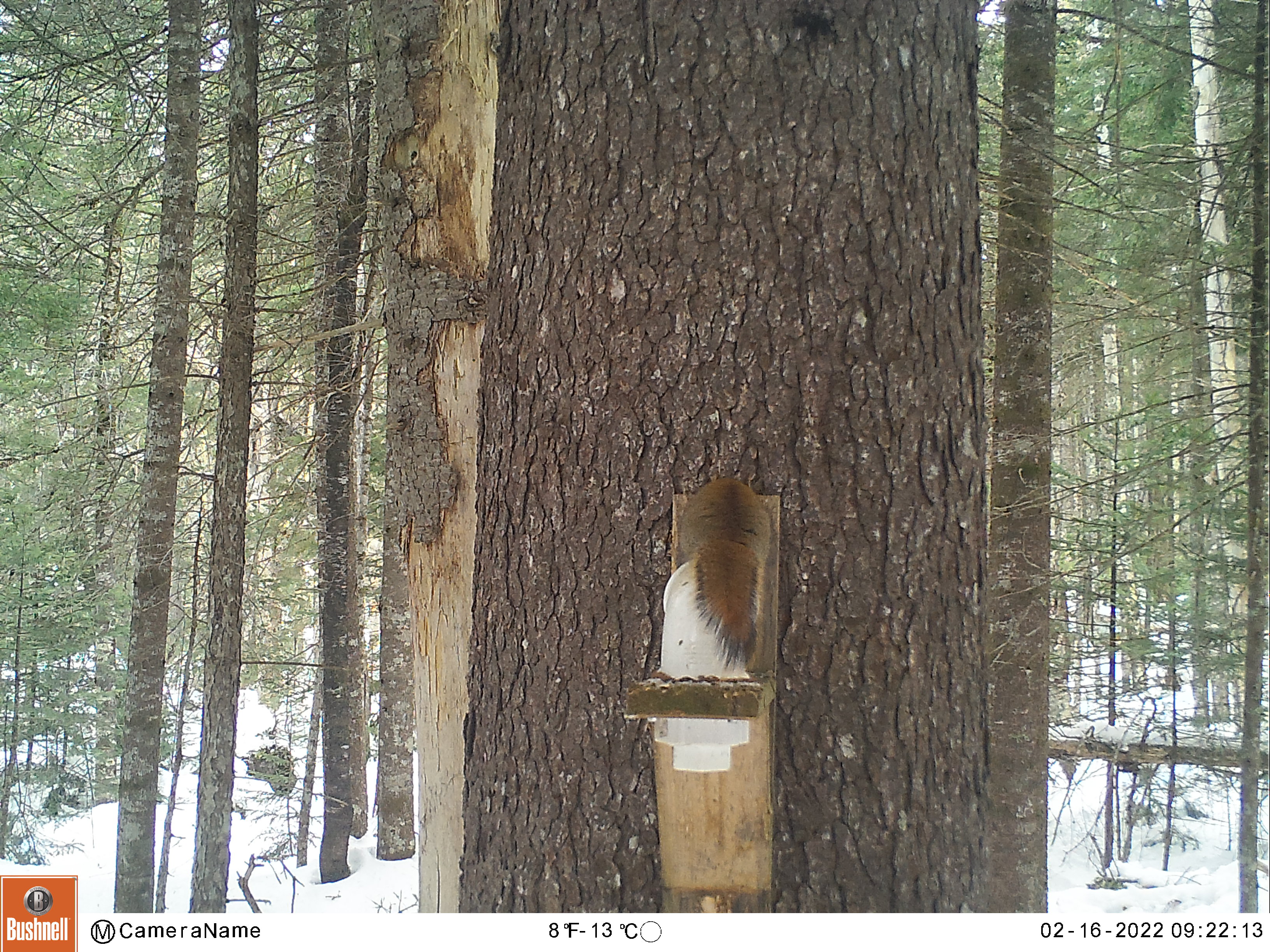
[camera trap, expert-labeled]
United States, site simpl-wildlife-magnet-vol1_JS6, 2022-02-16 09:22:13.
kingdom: Animalia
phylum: Chordata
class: Mammalia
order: Rodentia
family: Sciuridae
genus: Tamiasciurus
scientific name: Tamiasciurus hudsonicus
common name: red squirrel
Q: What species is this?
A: Red squirrel (Tamiasciurus hudsonicus).